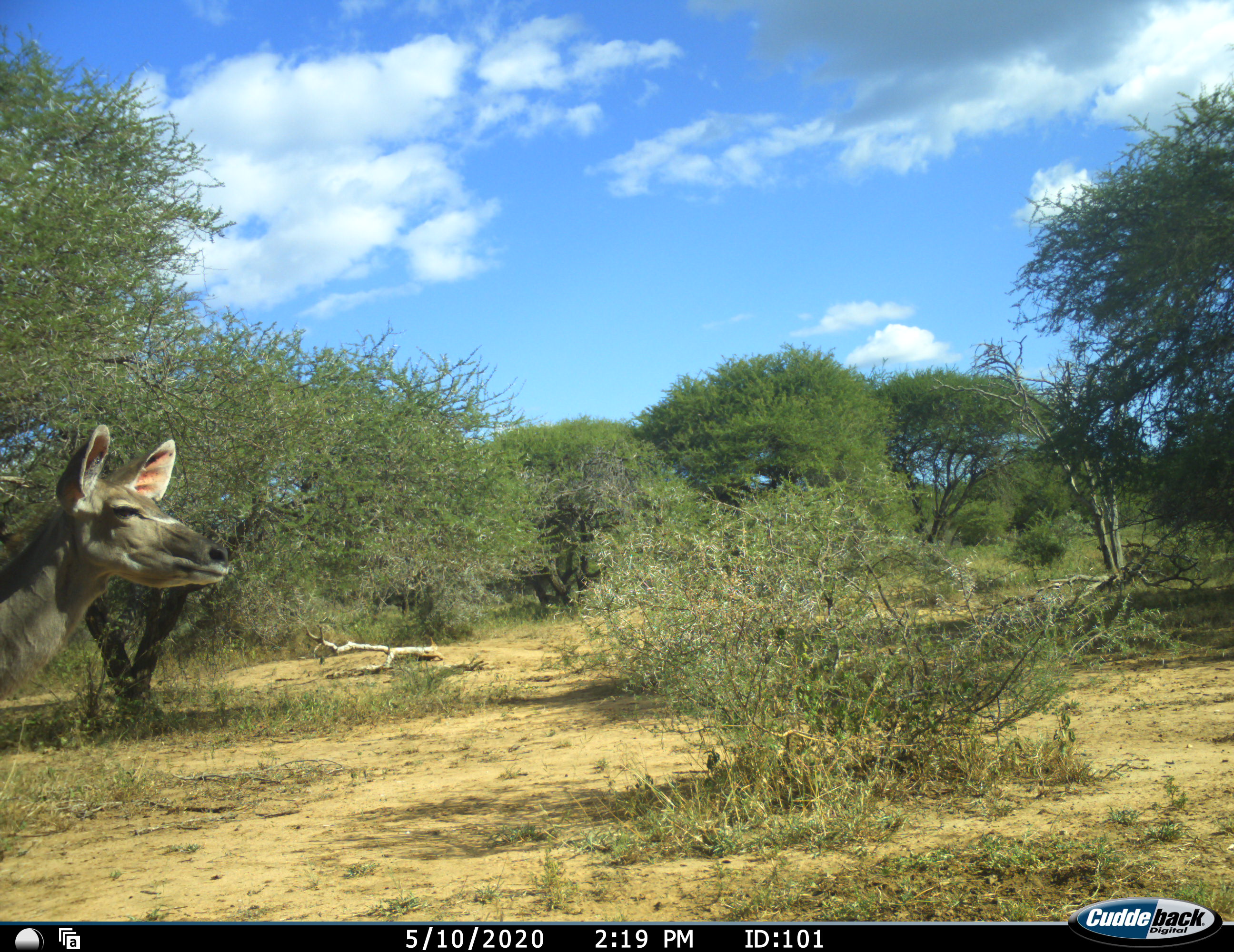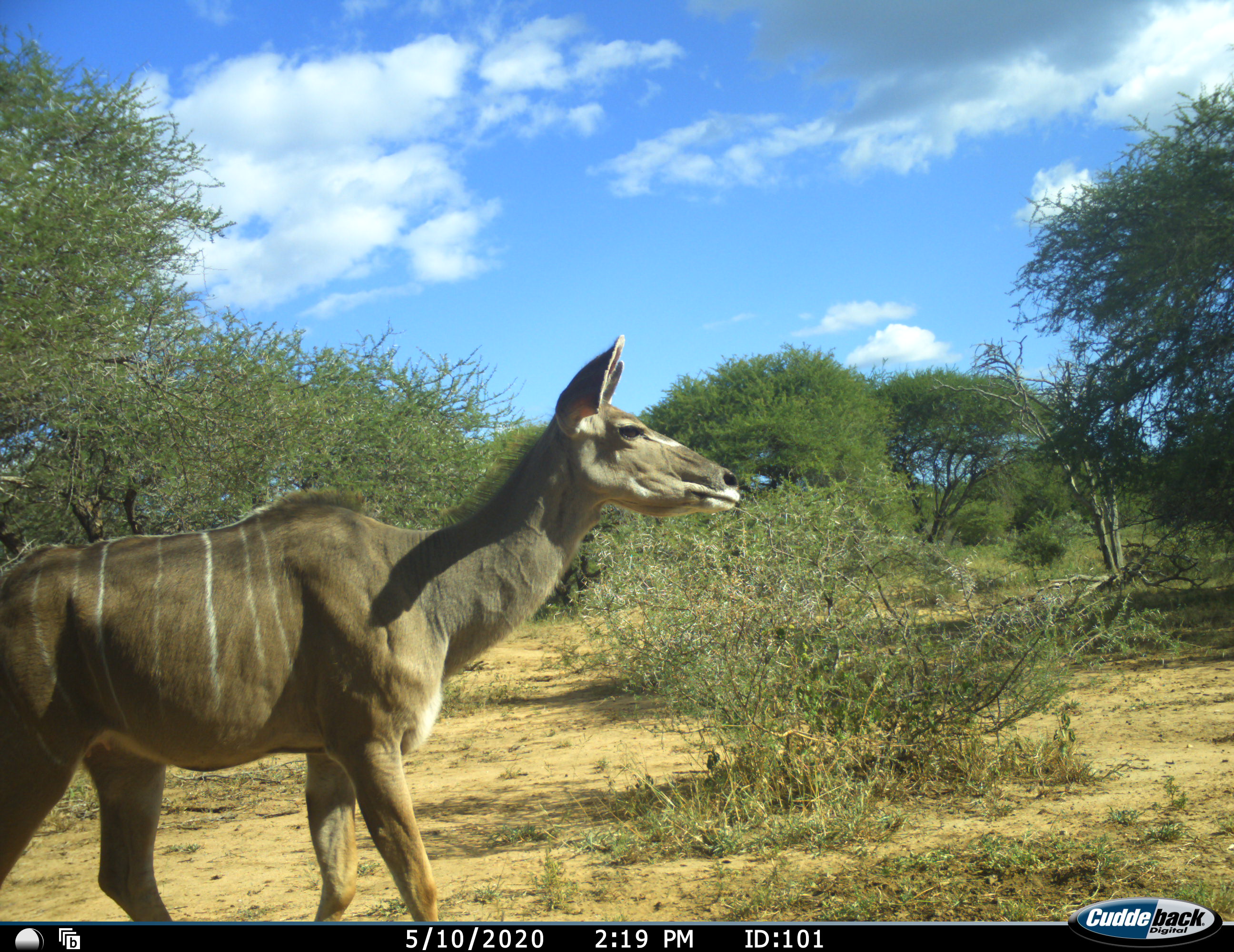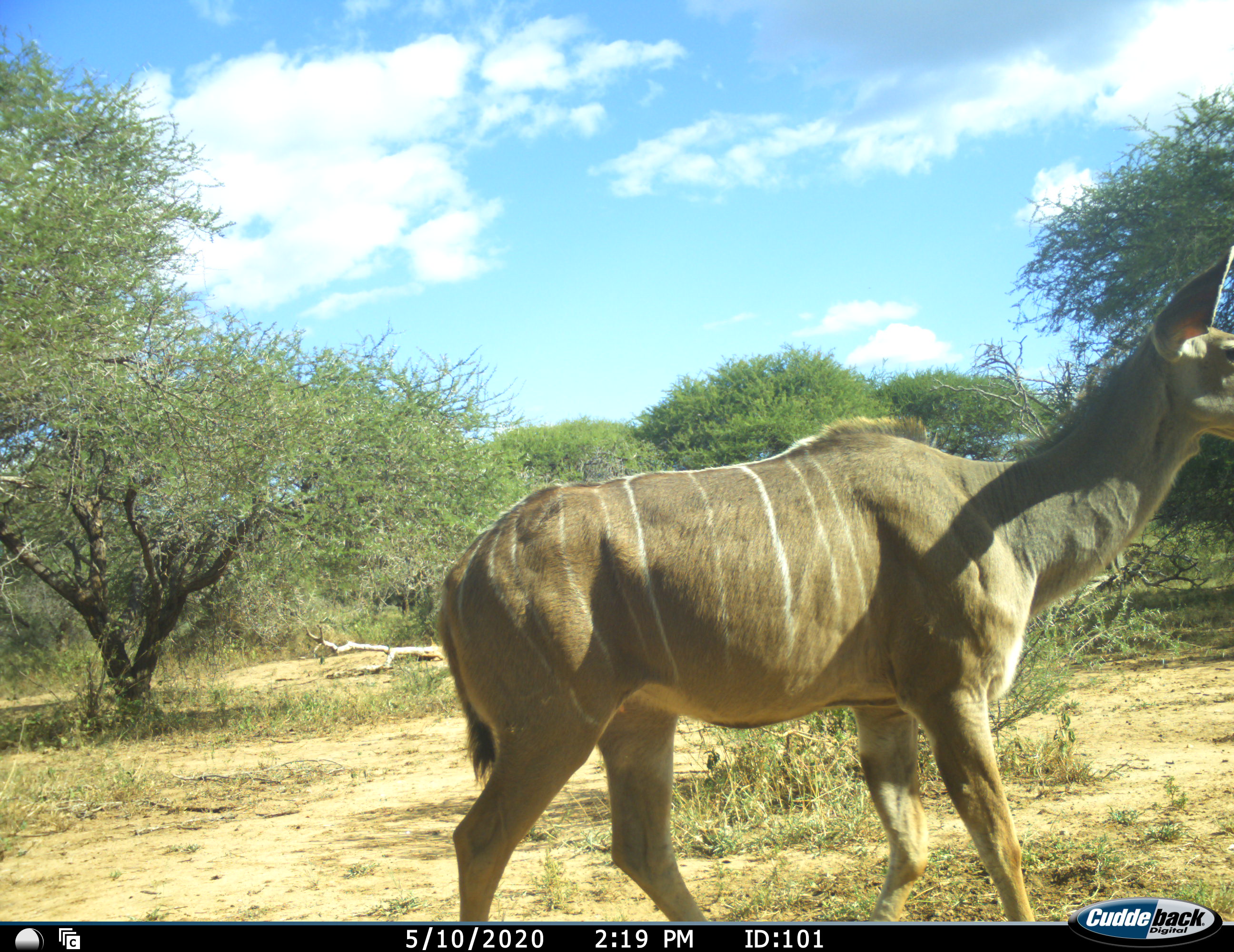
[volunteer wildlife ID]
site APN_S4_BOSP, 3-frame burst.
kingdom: Animalia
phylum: Chordata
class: Mammalia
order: Artiodactyla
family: Bovidae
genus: Tragelaphus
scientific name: Tragelaphus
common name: kudu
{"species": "kudu (Tragelaphus)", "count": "1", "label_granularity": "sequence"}